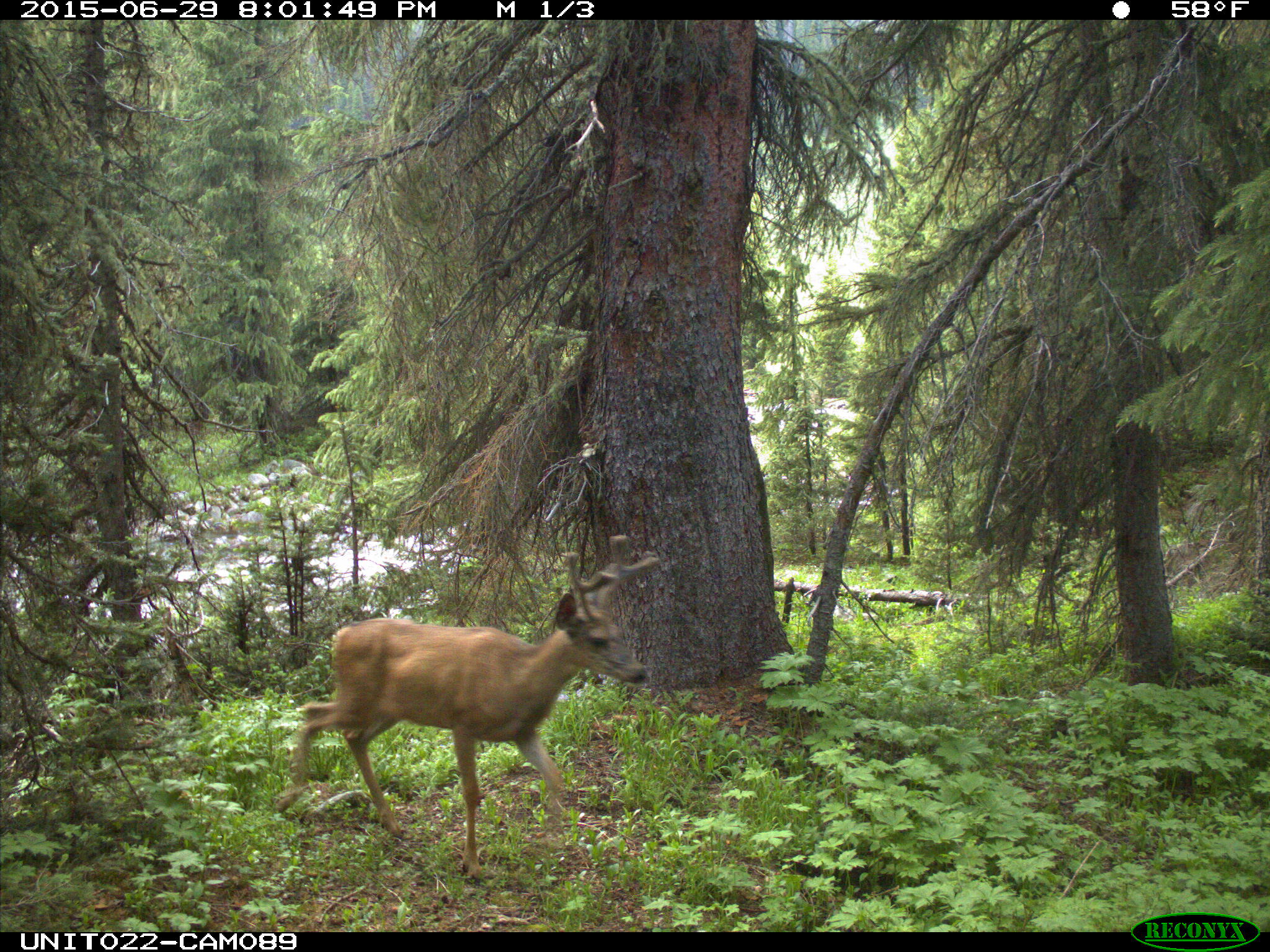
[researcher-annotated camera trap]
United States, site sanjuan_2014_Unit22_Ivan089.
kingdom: Animalia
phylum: Chordata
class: Mammalia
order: Artiodactyla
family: Cervidae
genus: Odocoileus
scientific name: Odocoileus hemionus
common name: mule deer